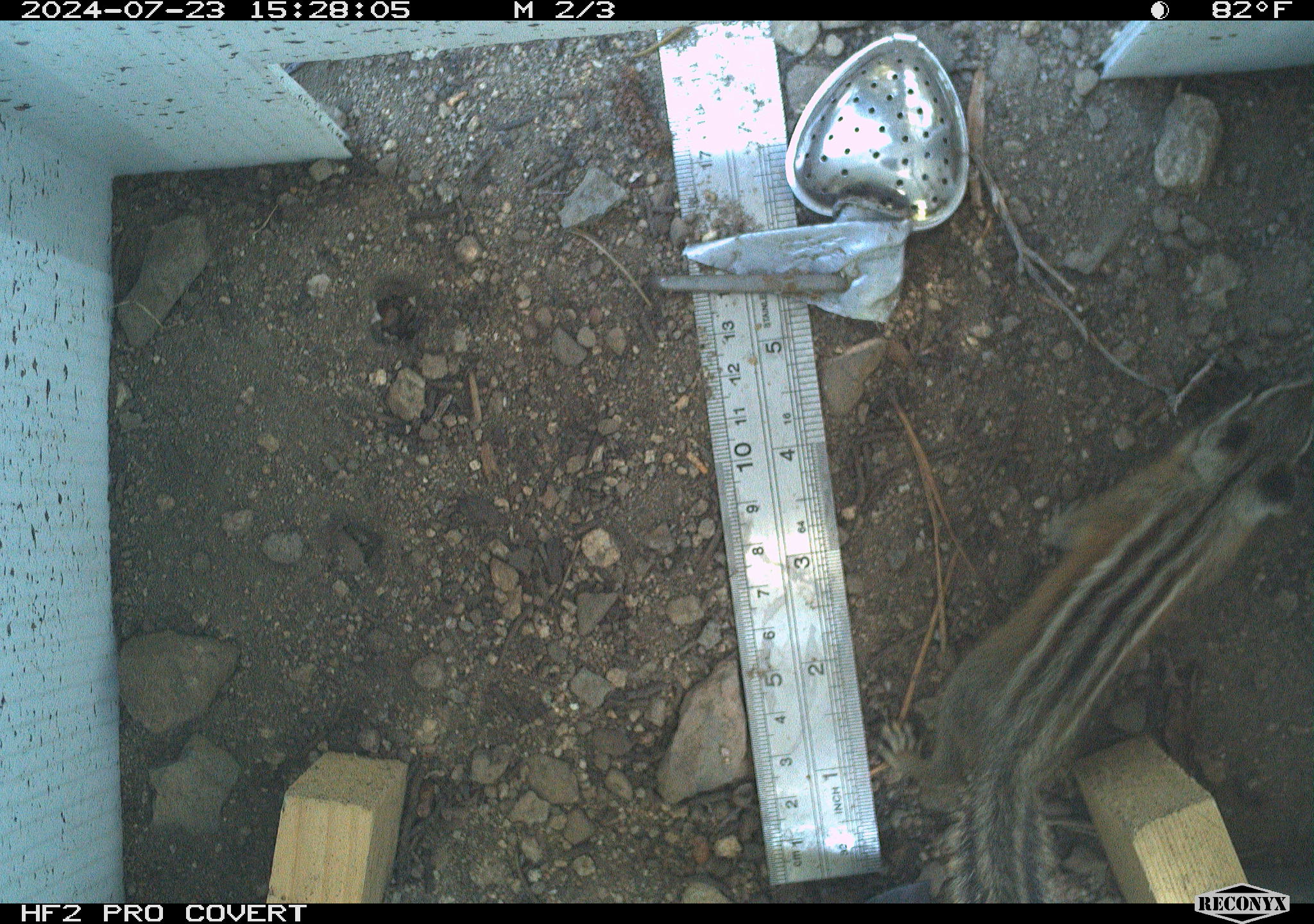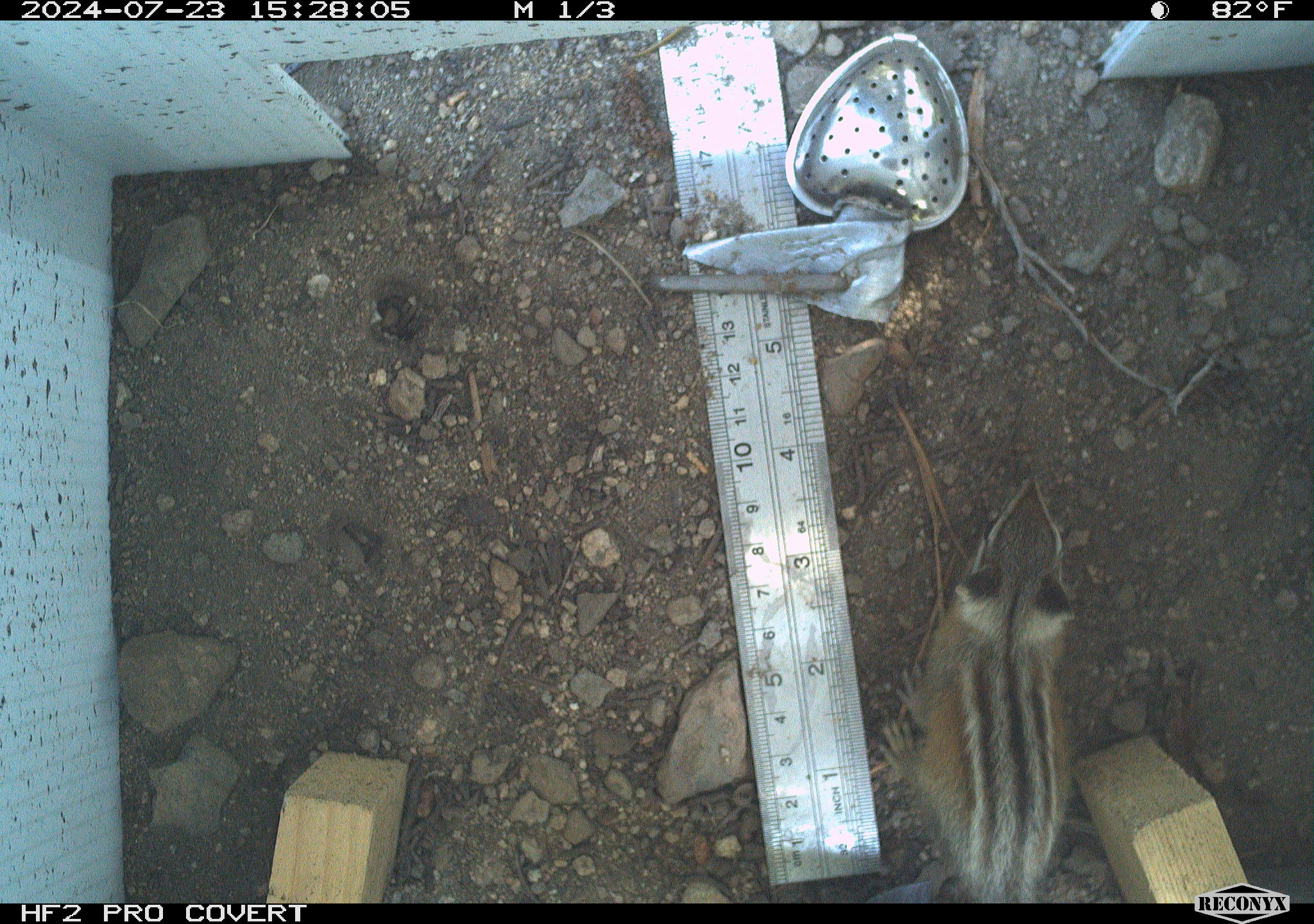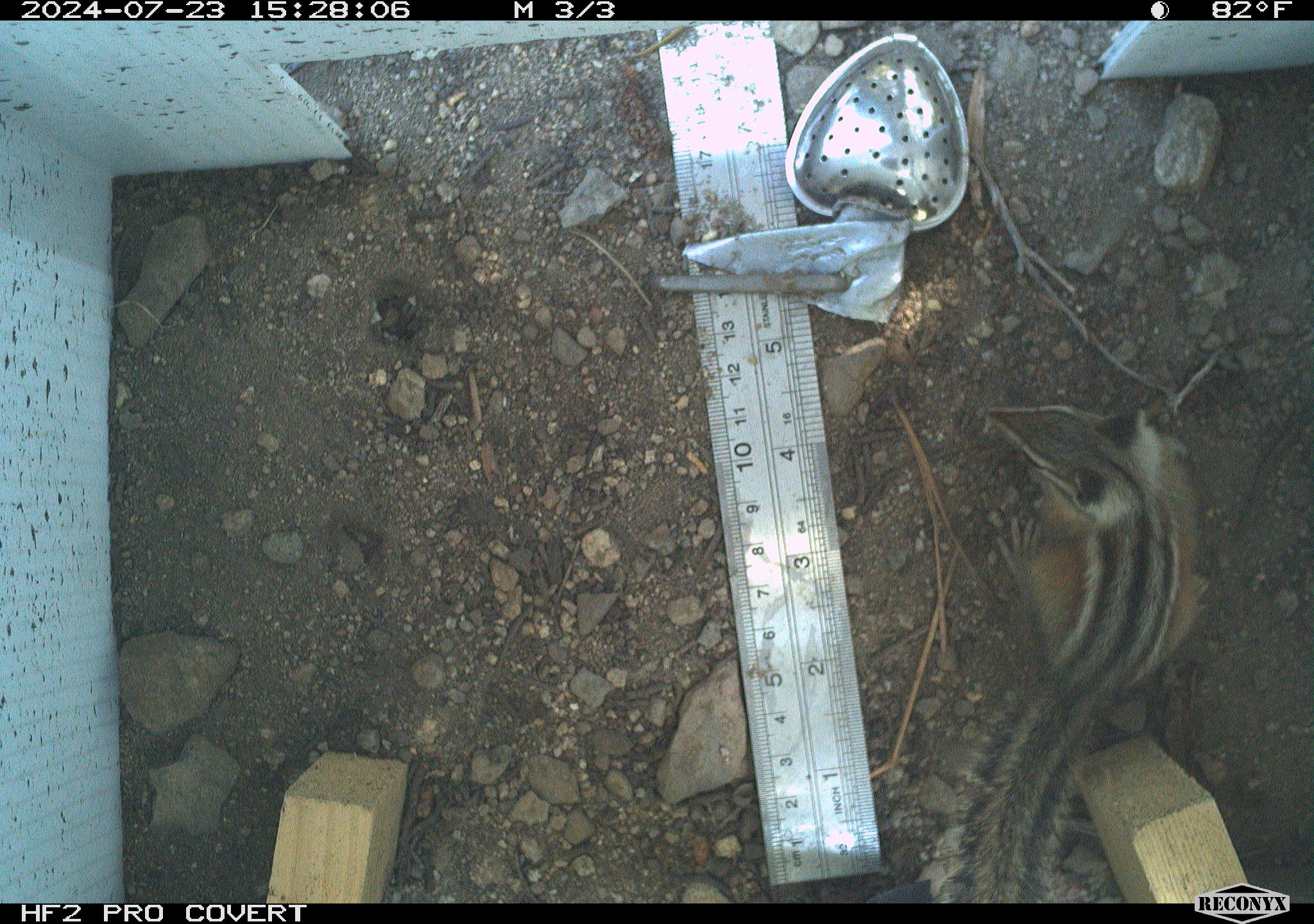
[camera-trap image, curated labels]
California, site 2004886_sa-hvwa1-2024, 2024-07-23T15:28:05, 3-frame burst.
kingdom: Animalia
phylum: Chordata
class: Mammalia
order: Rodentia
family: Sciuridae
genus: Neotamias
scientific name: Neotamias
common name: western chipmunks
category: neotamias species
Neotamias species (western chipmunks) (Neotamias).